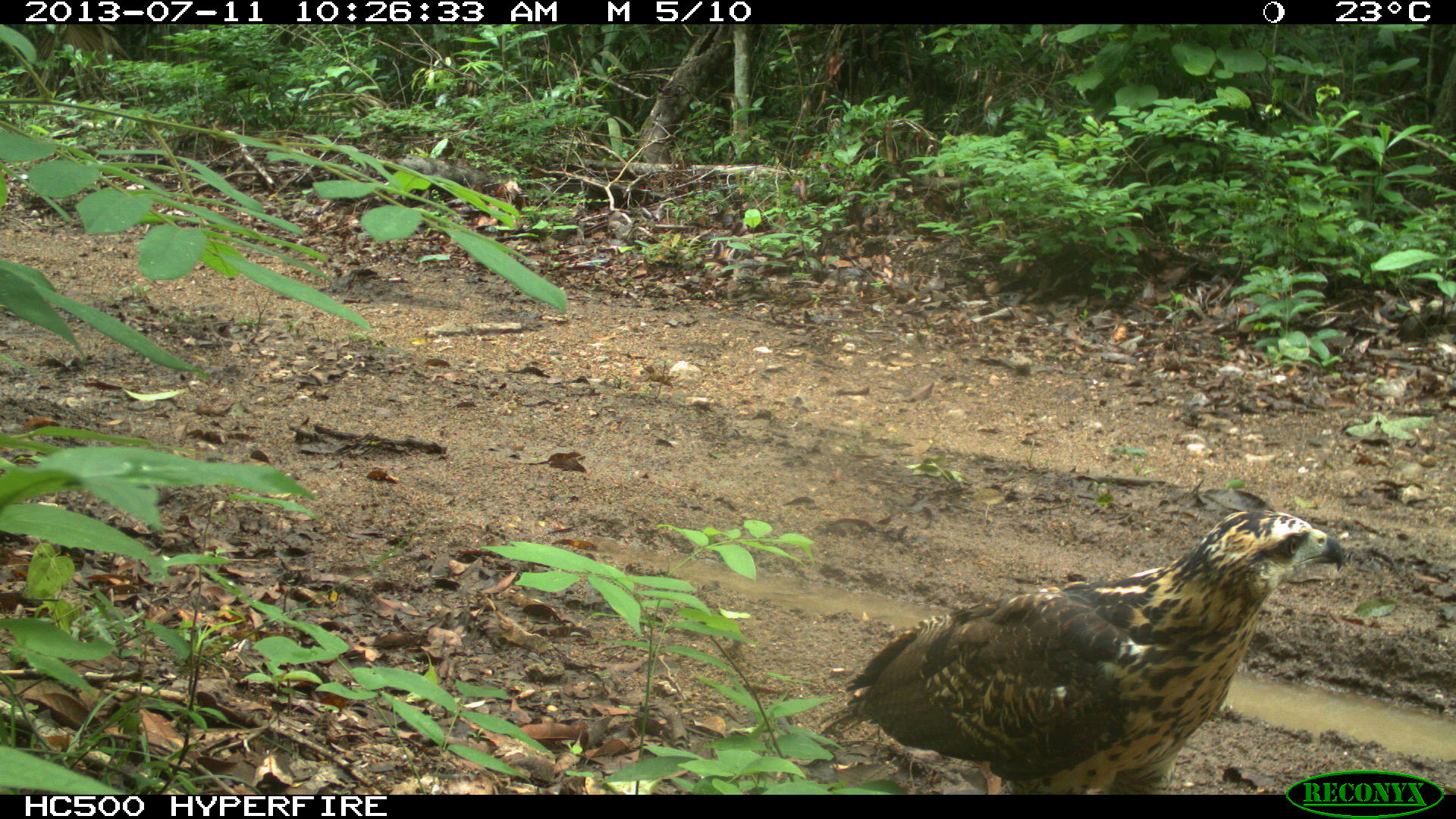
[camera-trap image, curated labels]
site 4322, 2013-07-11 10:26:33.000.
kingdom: Animalia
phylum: Chordata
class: Aves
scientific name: Aves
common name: birds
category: unknown raptor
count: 1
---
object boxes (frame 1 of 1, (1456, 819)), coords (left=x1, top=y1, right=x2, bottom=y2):
unknown raptor: (left=818, top=509, right=1343, bottom=795)